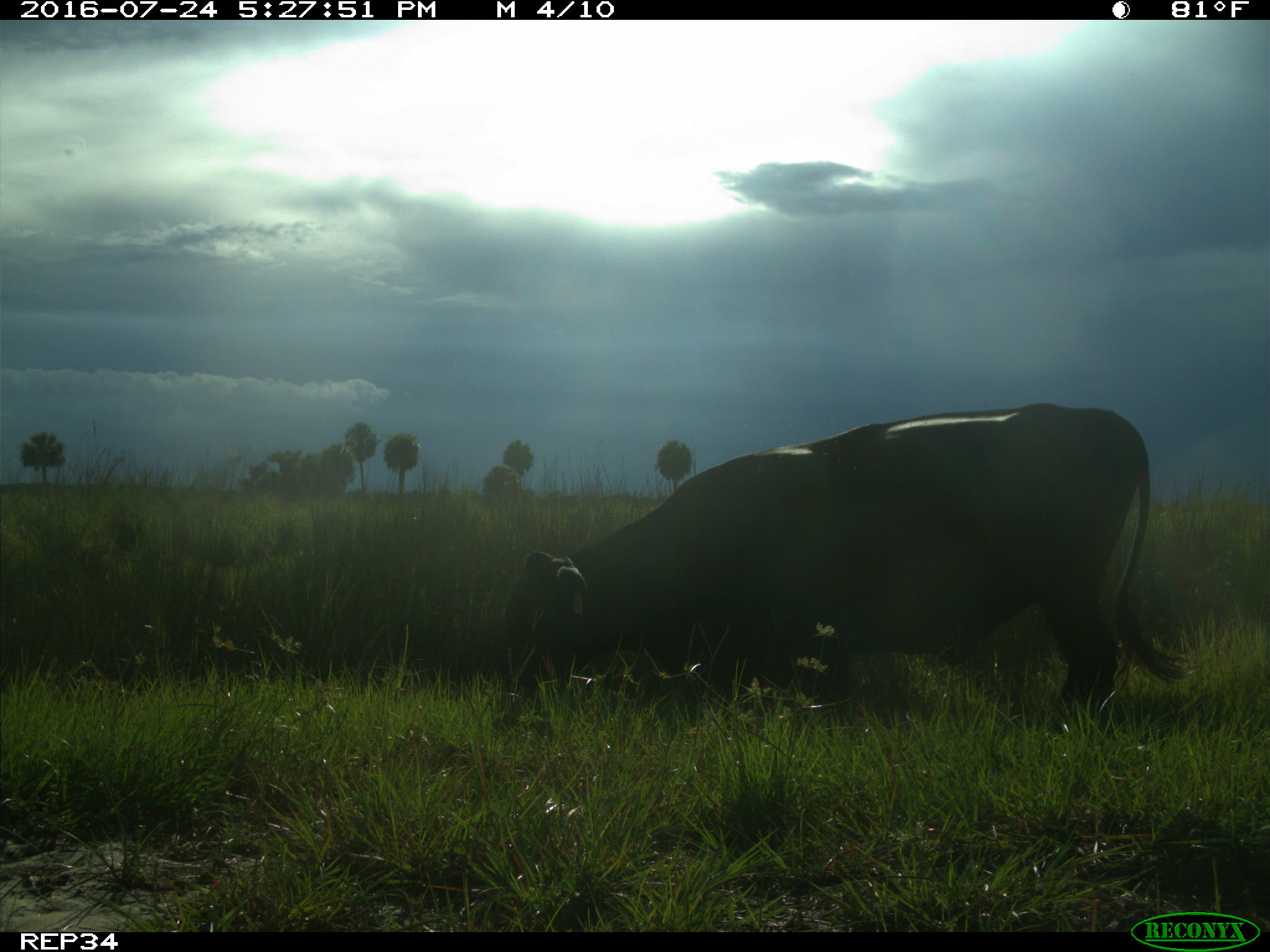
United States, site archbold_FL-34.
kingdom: Animalia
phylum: Chordata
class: Mammalia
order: Artiodactyla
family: Bovidae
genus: Bos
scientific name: Bos taurus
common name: domestic cow